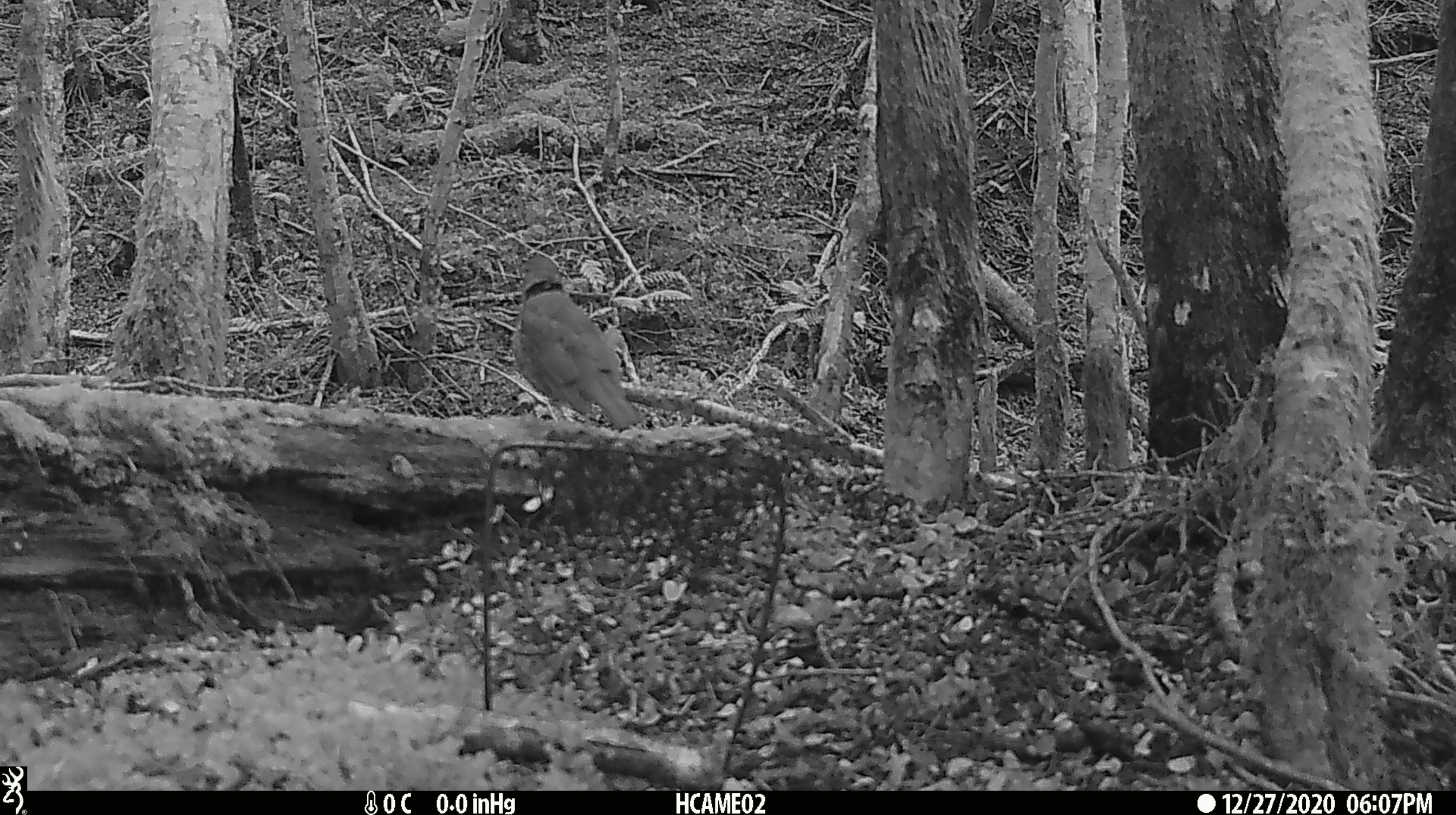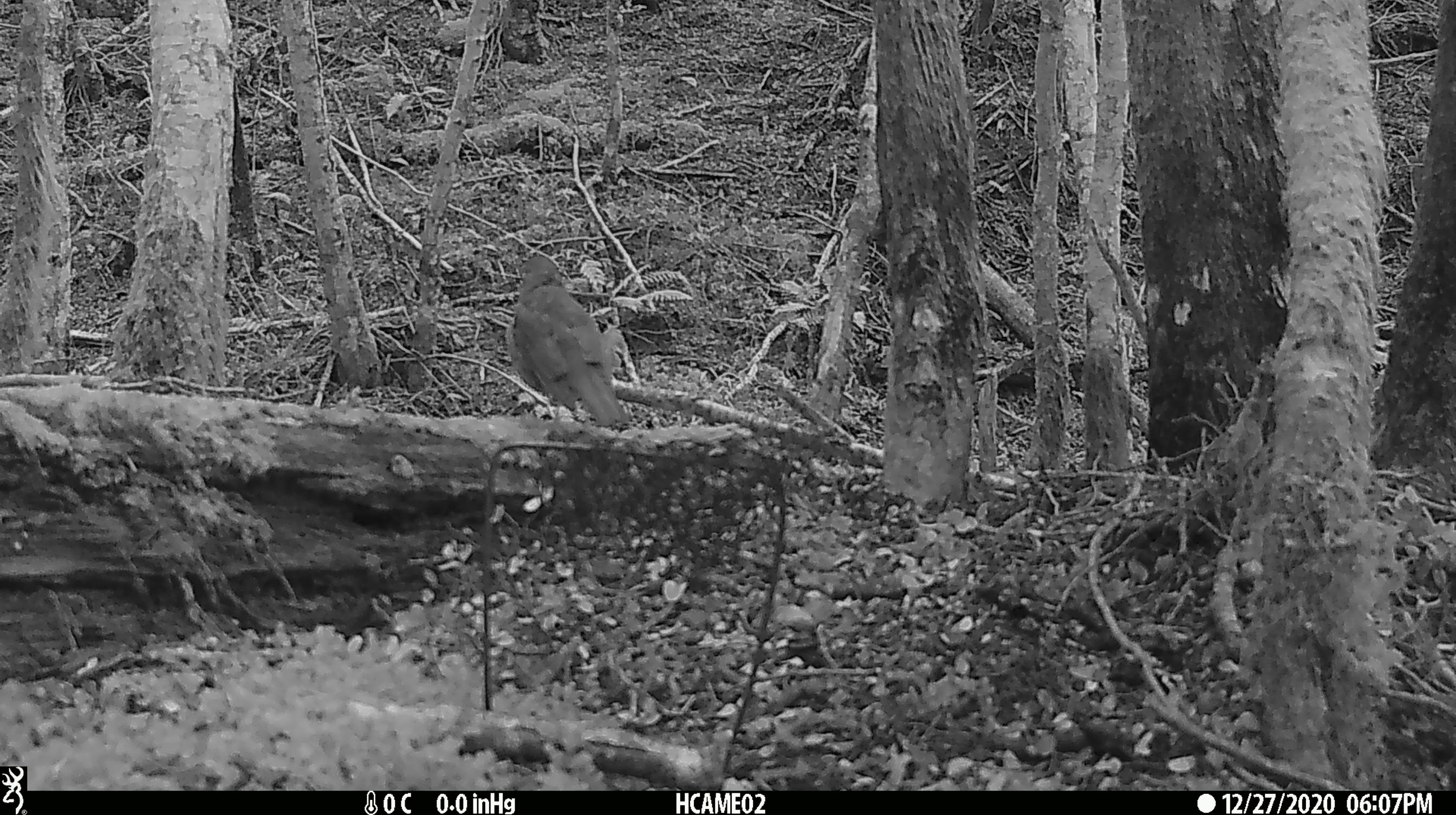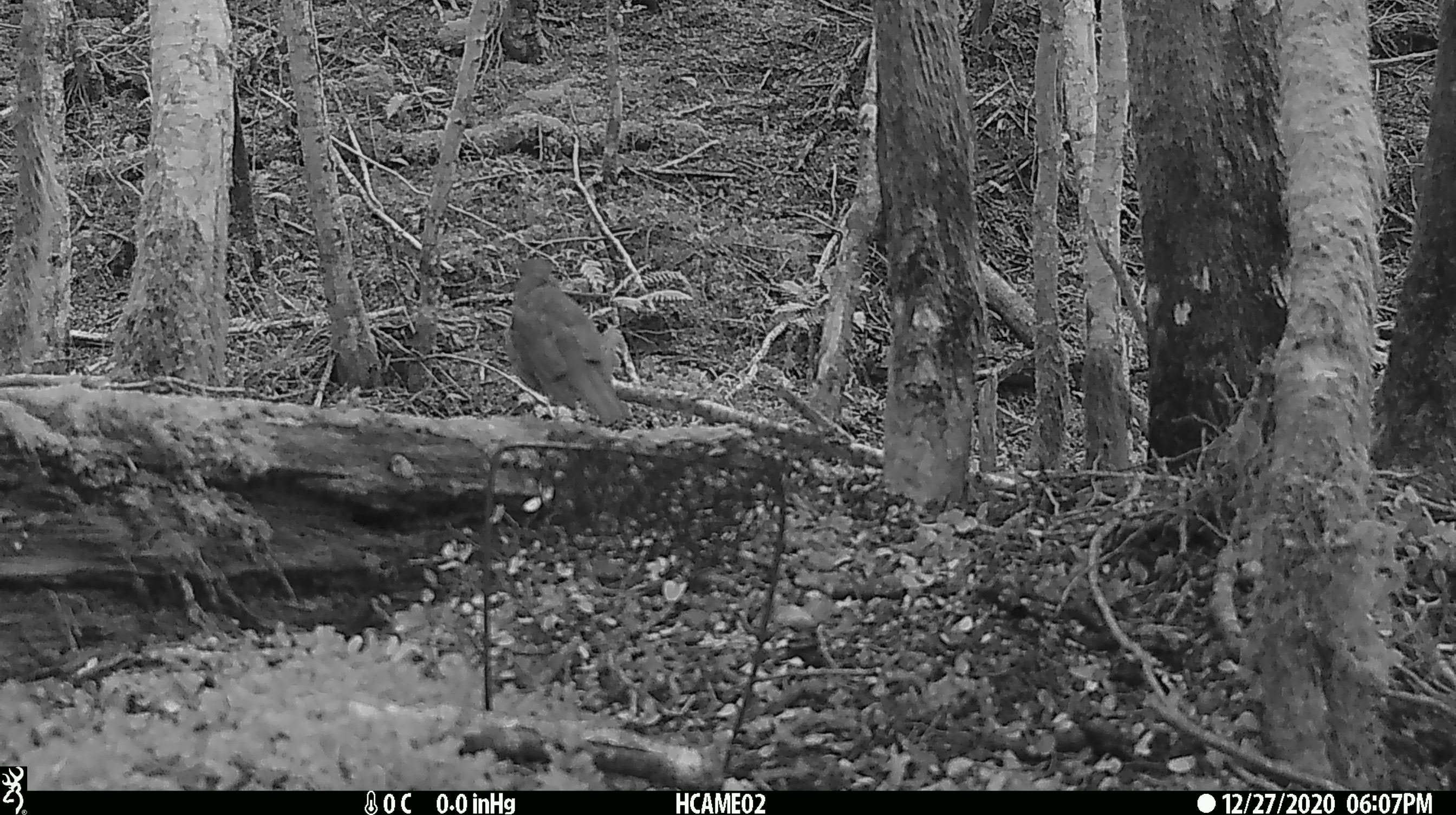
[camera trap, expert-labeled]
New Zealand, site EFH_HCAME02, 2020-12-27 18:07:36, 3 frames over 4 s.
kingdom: Animalia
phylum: Chordata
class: Aves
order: Passeriformes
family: Turdidae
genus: Turdus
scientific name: Turdus philomelos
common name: song thrush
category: thrush